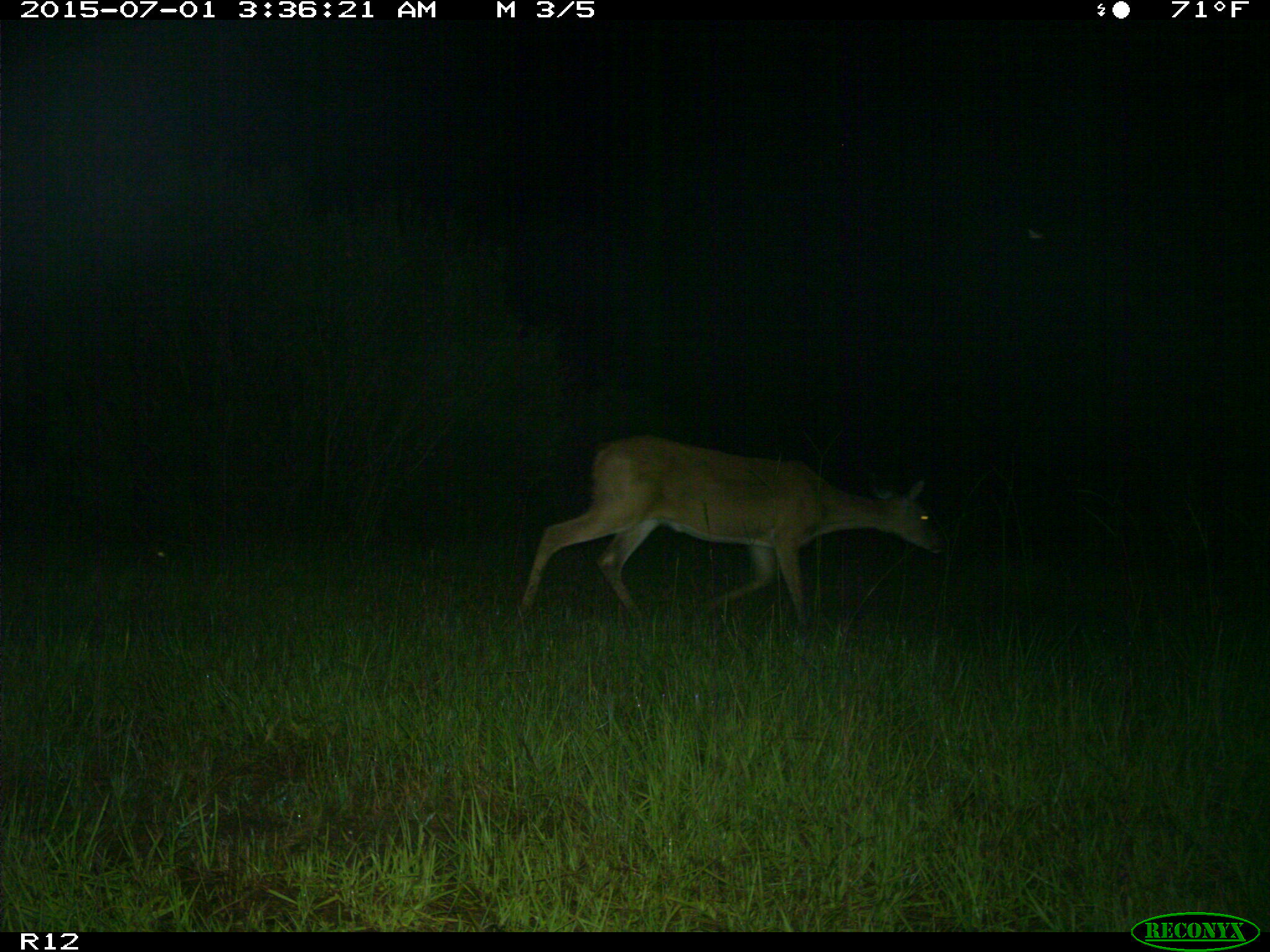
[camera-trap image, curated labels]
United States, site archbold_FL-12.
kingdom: Animalia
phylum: Chordata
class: Mammalia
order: Artiodactyla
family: Cervidae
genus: Odocoileus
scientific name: Odocoileus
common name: deer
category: unidentified deer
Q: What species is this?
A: Unidentified deer (deer) (Odocoileus).